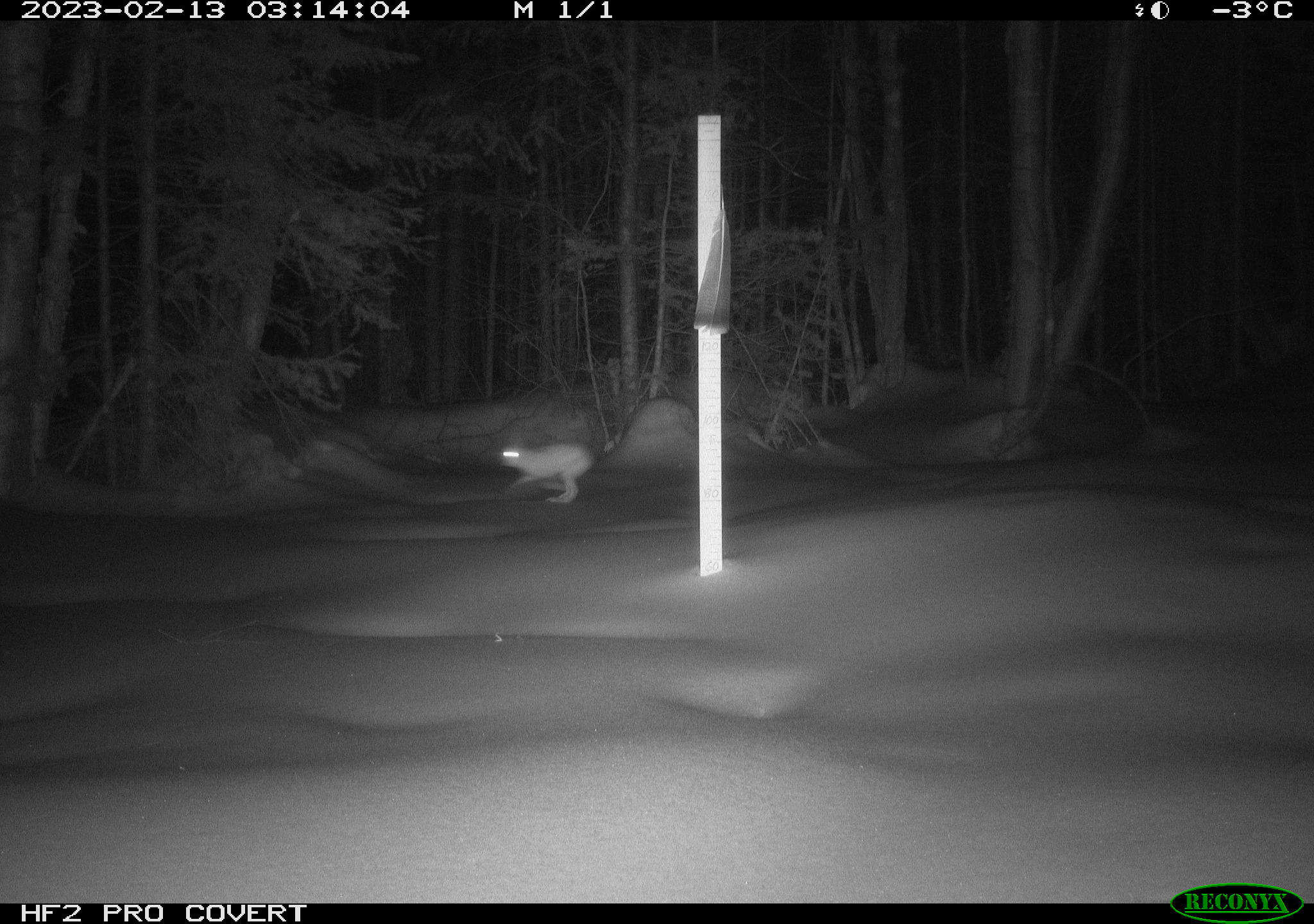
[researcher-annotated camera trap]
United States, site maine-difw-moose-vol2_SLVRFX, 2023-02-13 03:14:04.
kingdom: Animalia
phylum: Chordata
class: Mammalia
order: Lagomorpha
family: Leporidae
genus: Lepus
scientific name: Lepus americanus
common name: snowshoe hare